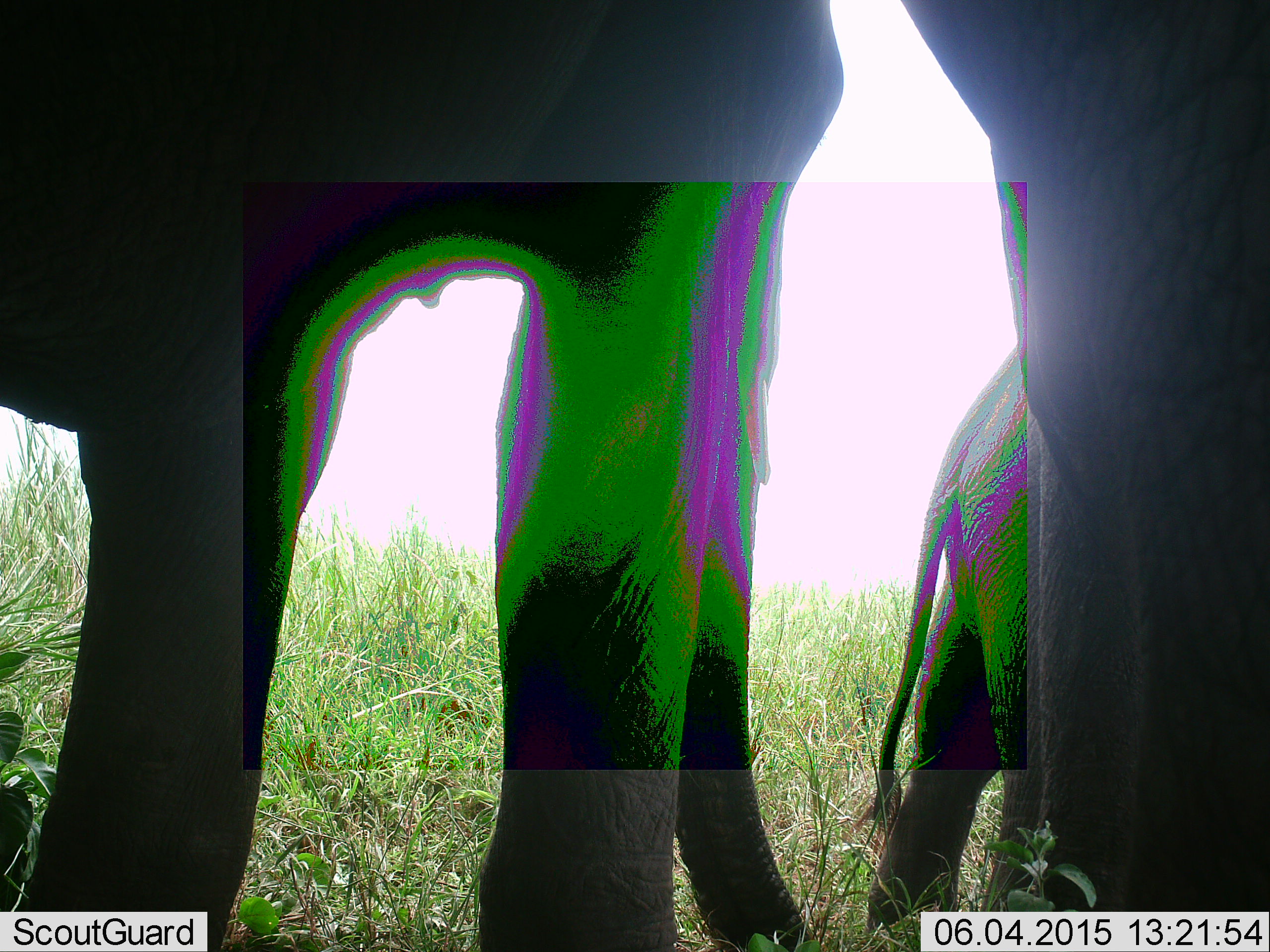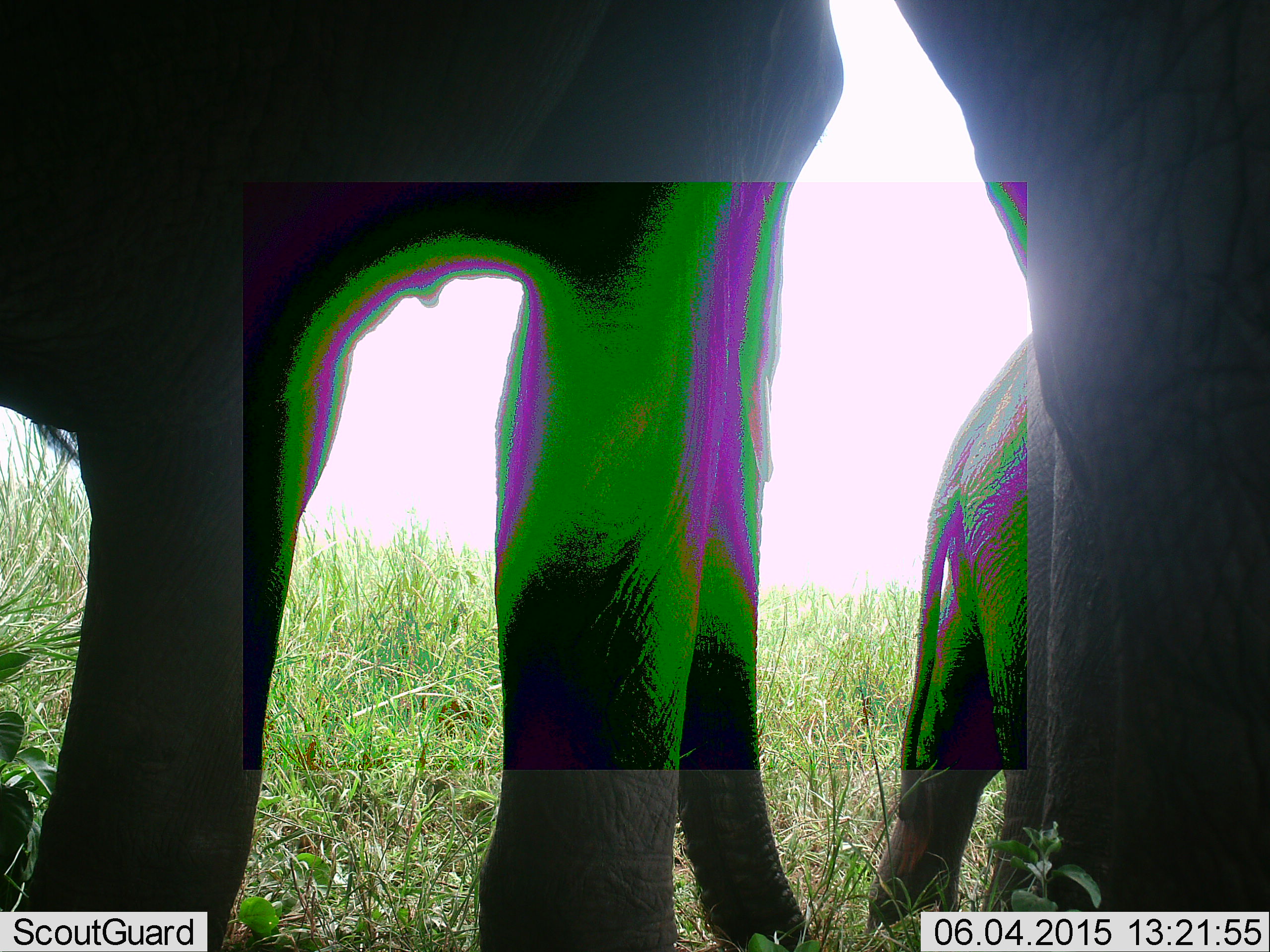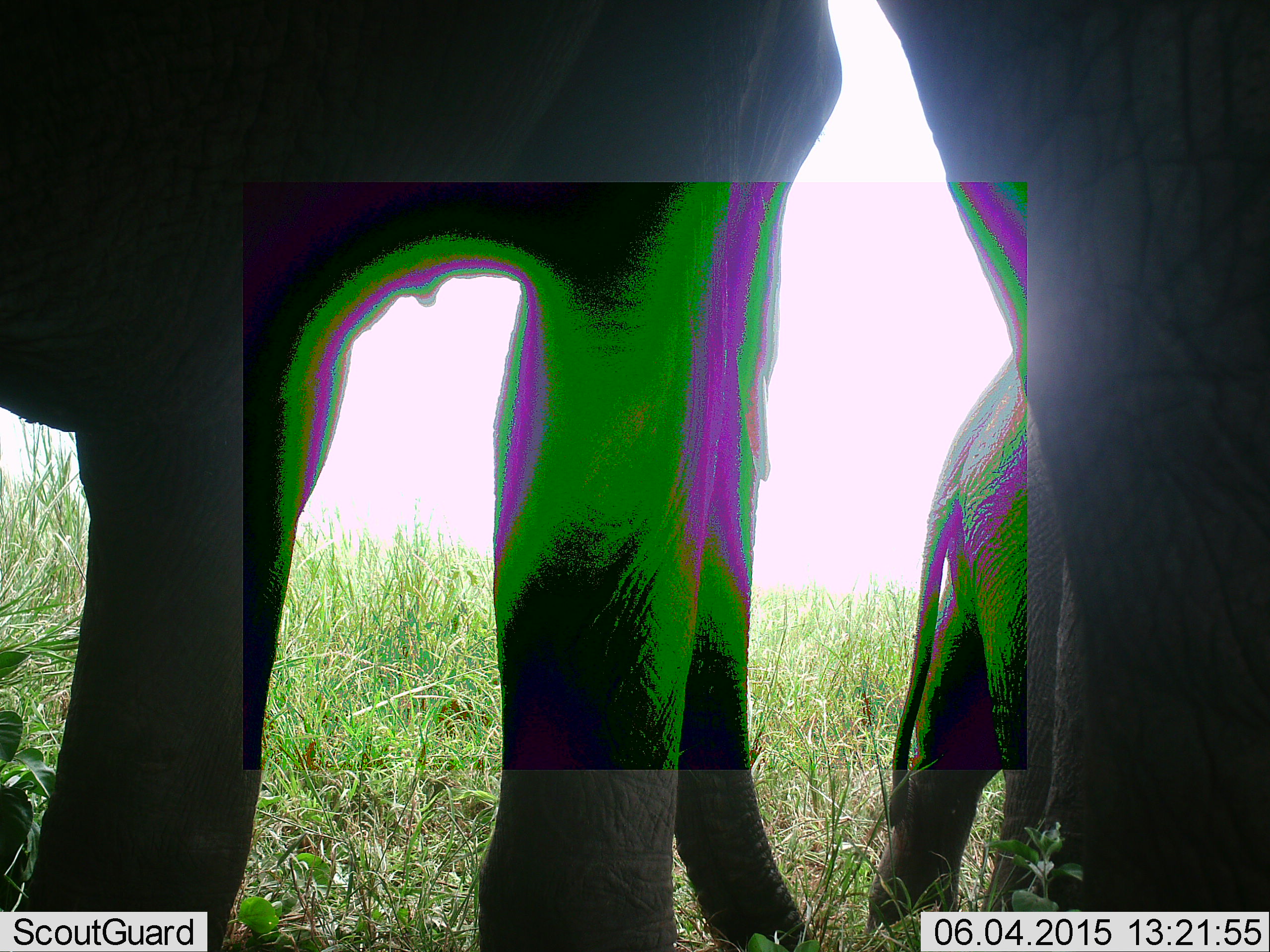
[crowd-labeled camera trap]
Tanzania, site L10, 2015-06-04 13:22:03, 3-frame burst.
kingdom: Animalia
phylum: Chordata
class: Mammalia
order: Proboscidea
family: Elephantidae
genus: Loxodonta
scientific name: Loxodonta africana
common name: african bush elephant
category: elephant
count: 3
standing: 100%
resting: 0%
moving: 10%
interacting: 10%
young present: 70%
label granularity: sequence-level